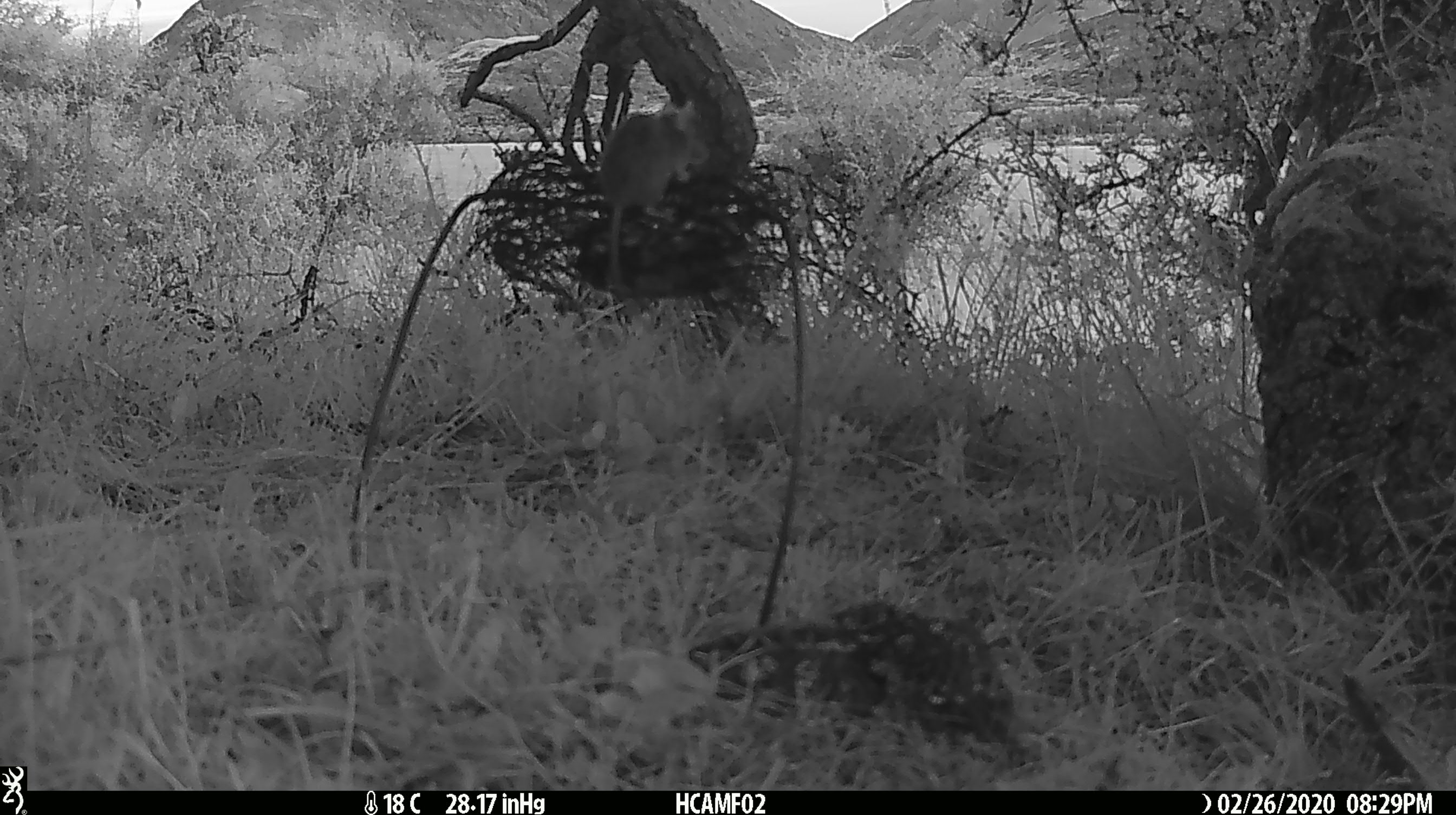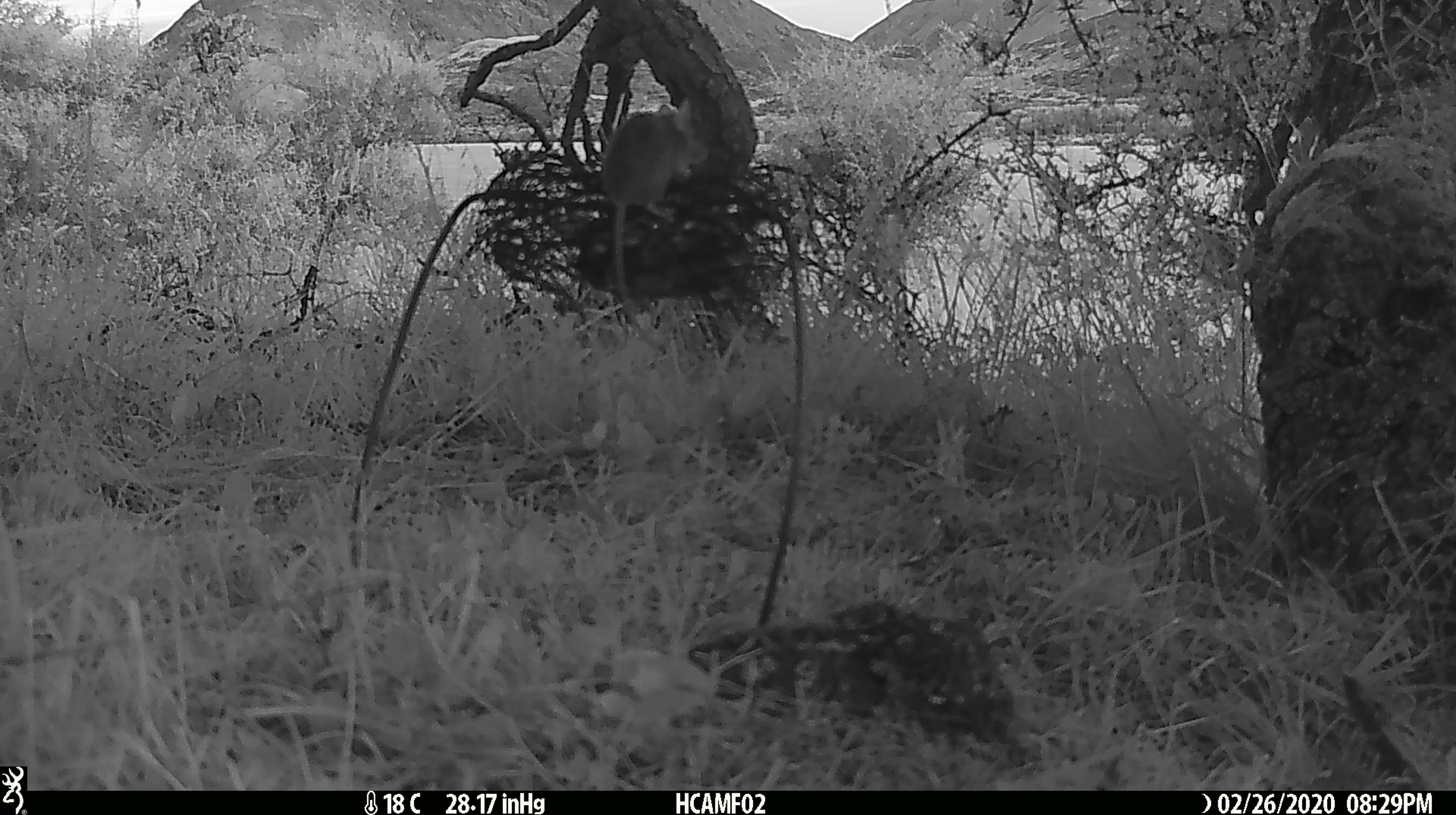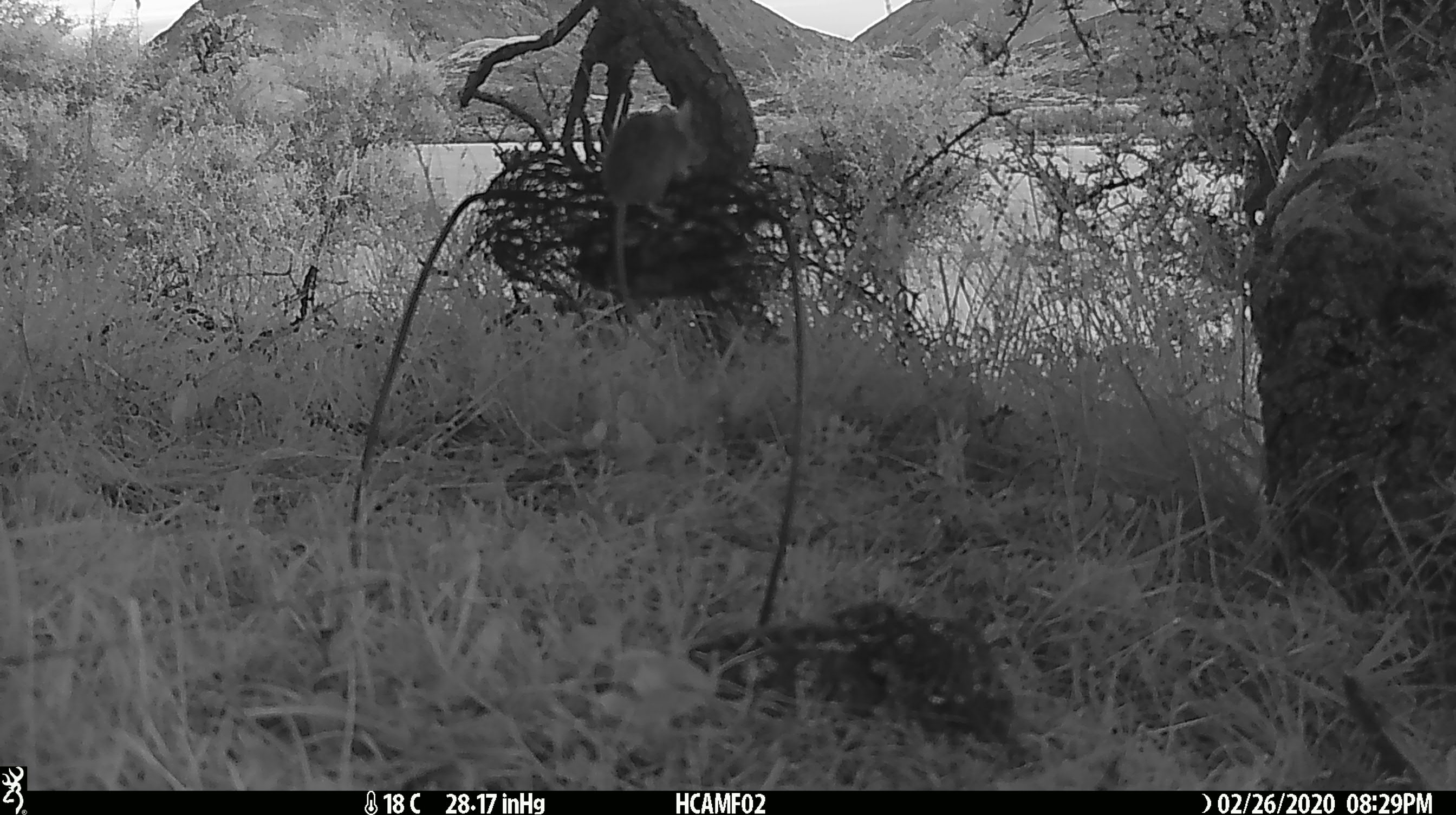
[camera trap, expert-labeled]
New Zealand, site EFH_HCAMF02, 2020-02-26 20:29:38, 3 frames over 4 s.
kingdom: Animalia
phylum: Chordata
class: Mammalia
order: Rodentia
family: Muridae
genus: Mus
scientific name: Mus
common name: mouse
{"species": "mouse (Mus)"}